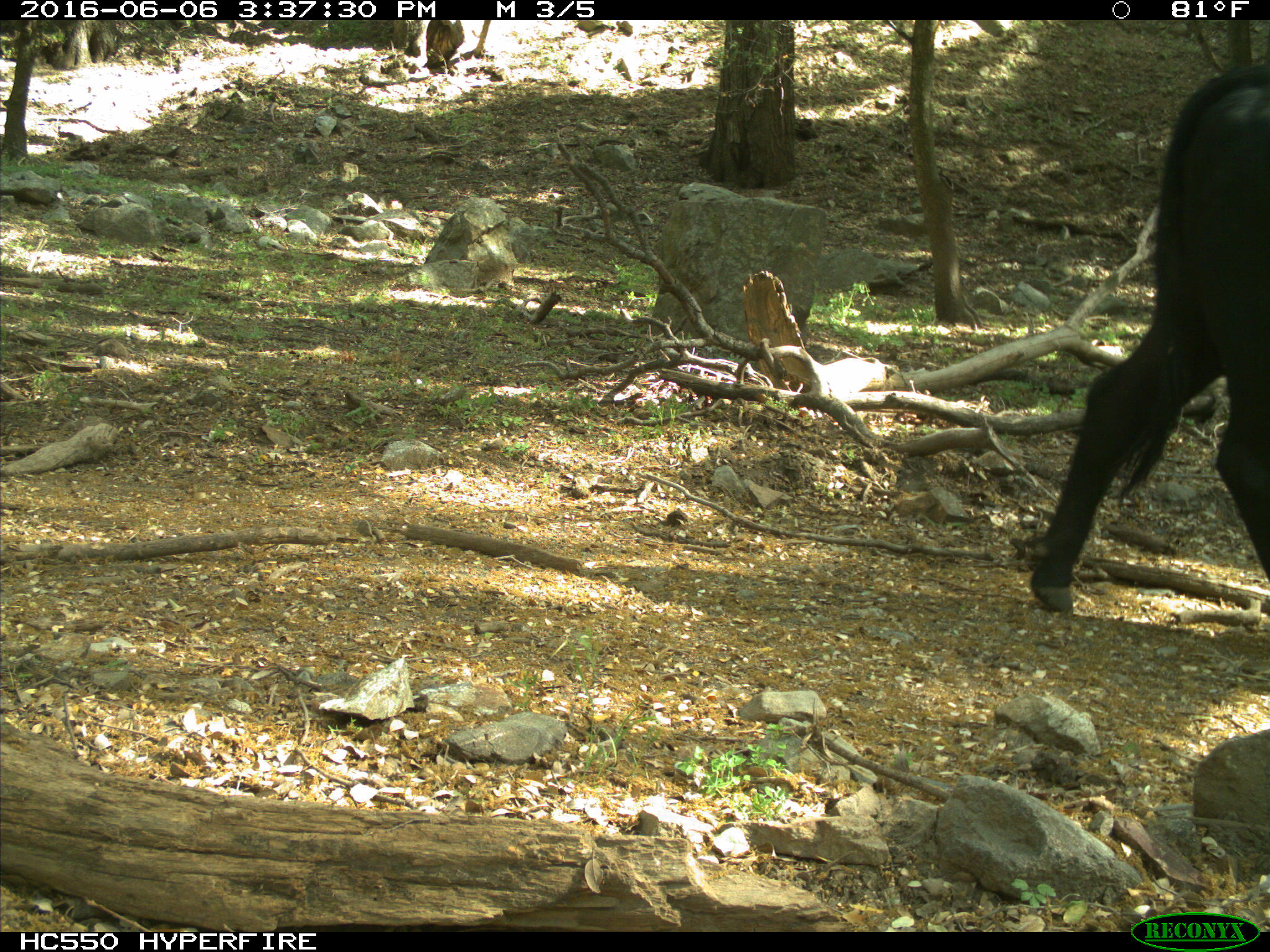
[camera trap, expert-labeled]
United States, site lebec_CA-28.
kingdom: Animalia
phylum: Chordata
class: Mammalia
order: Artiodactyla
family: Bovidae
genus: Bos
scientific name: Bos taurus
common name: domestic cow